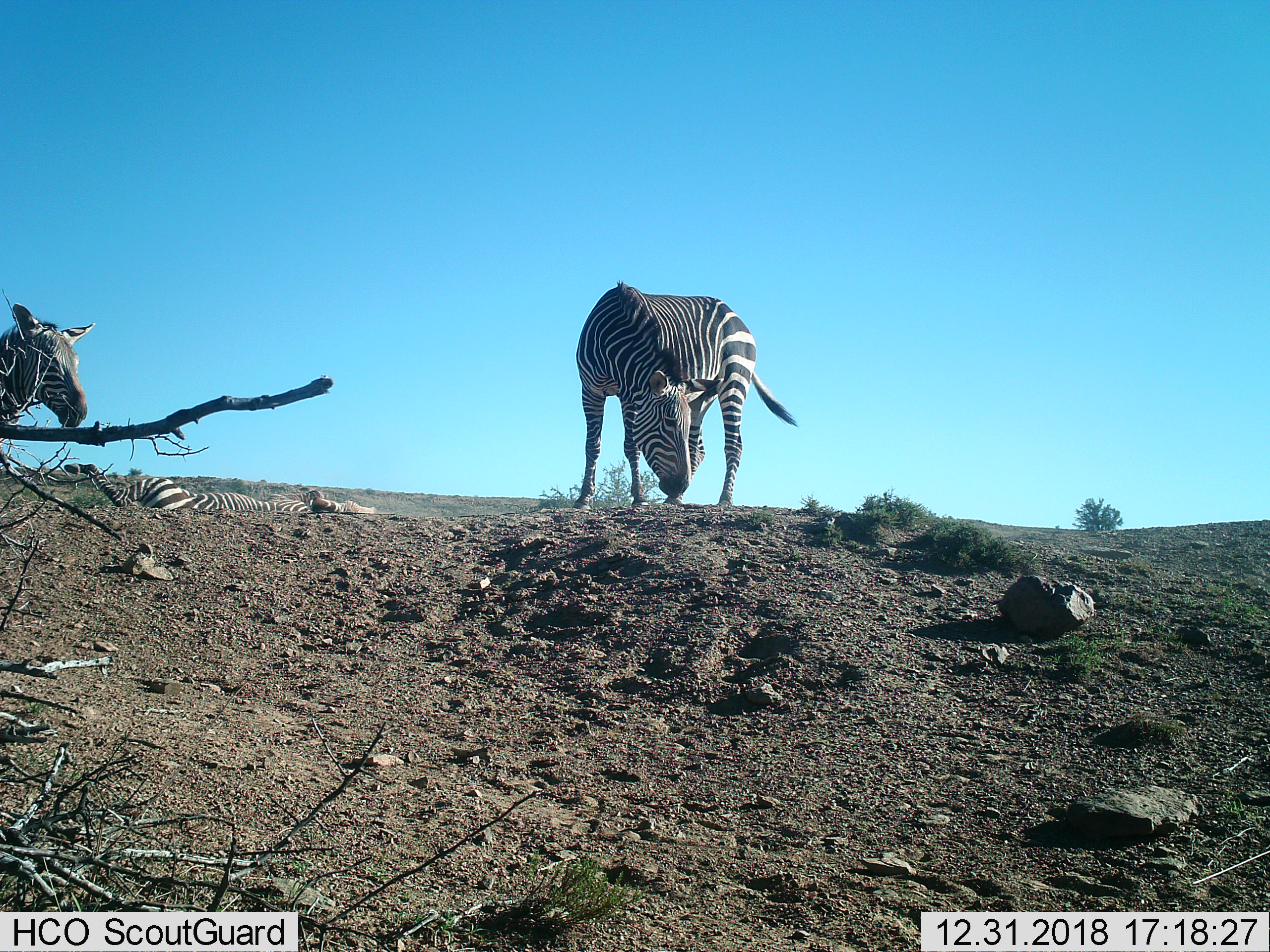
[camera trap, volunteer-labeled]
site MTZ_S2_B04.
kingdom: Animalia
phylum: Chordata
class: Mammalia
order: Perissodactyla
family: Equidae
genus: Equus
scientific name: Equus zebra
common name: mountain zebra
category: zebramountain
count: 3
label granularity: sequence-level